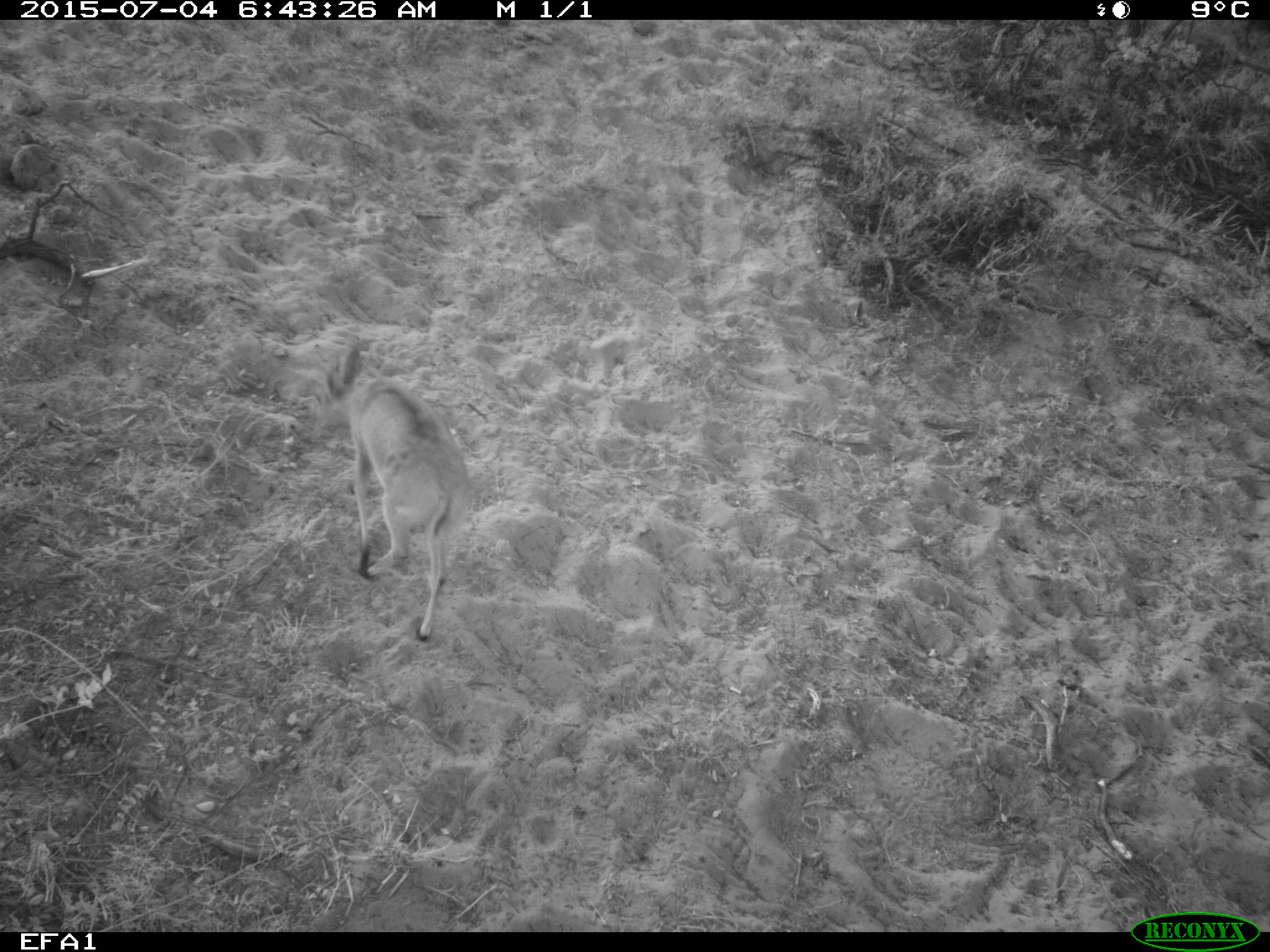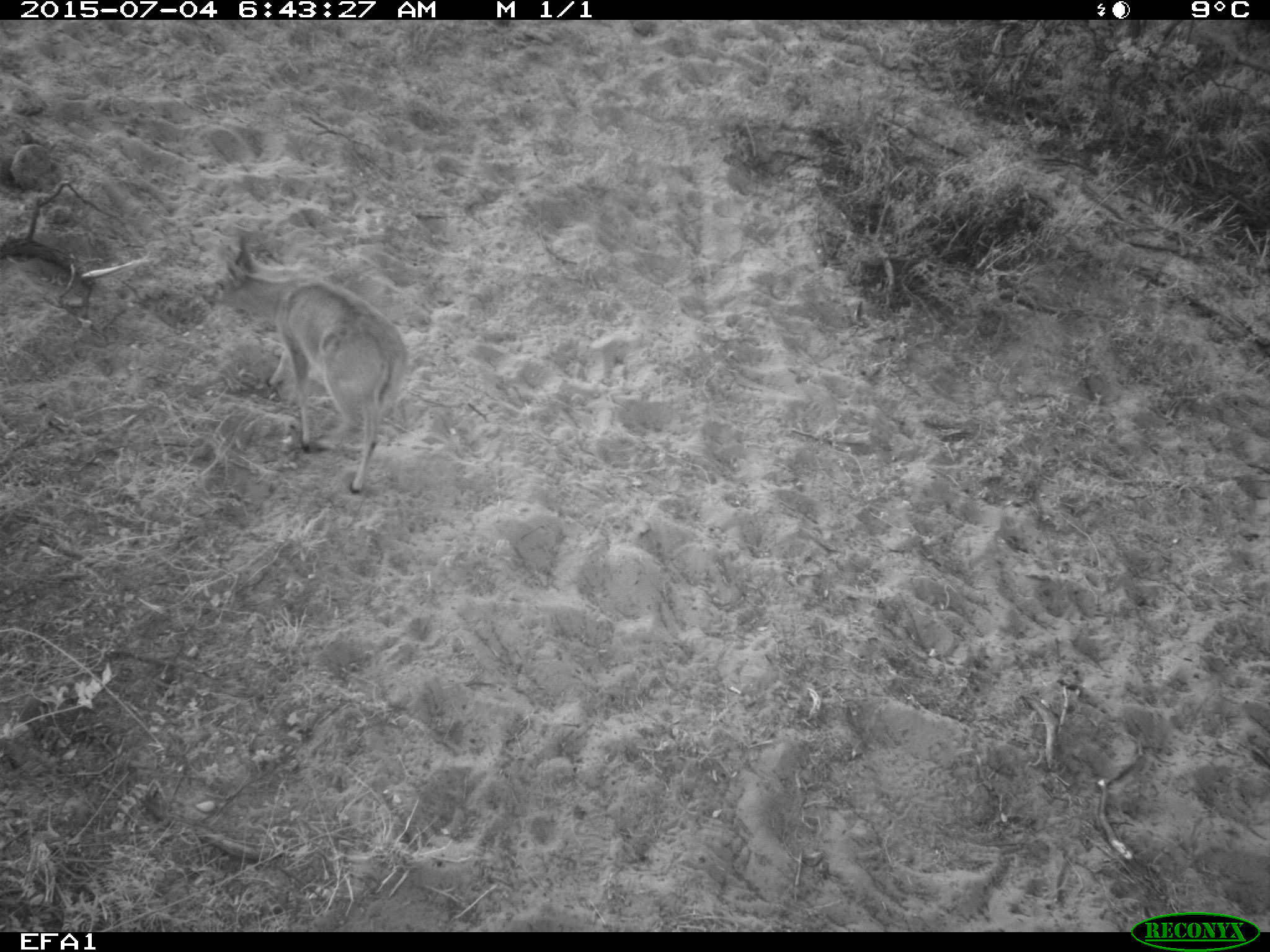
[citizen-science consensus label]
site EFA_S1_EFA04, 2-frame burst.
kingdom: Animalia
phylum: Chordata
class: Mammalia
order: Artiodactyla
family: Bovidae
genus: Raphicerus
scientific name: Raphicerus campestris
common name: steenbok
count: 1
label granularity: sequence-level